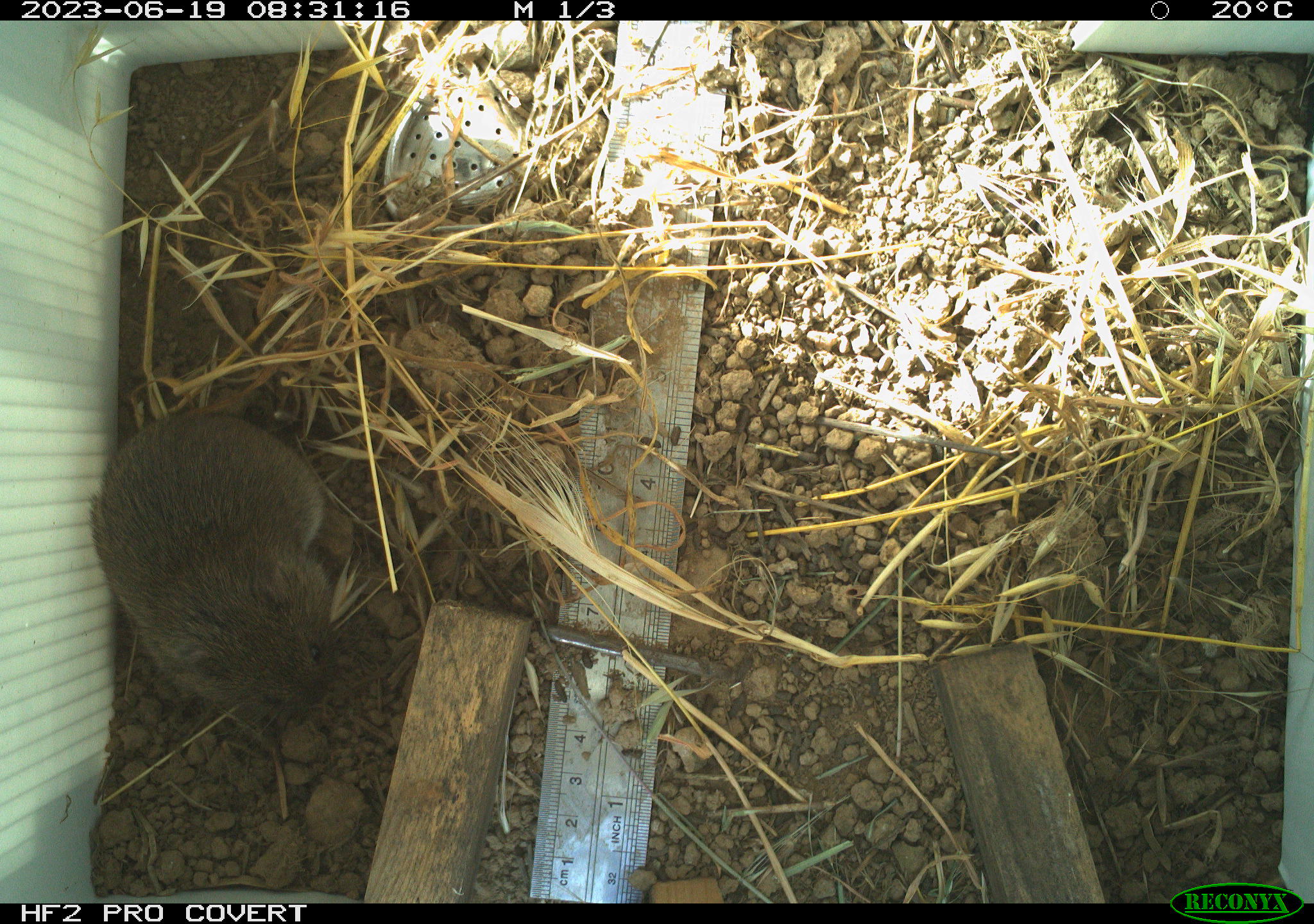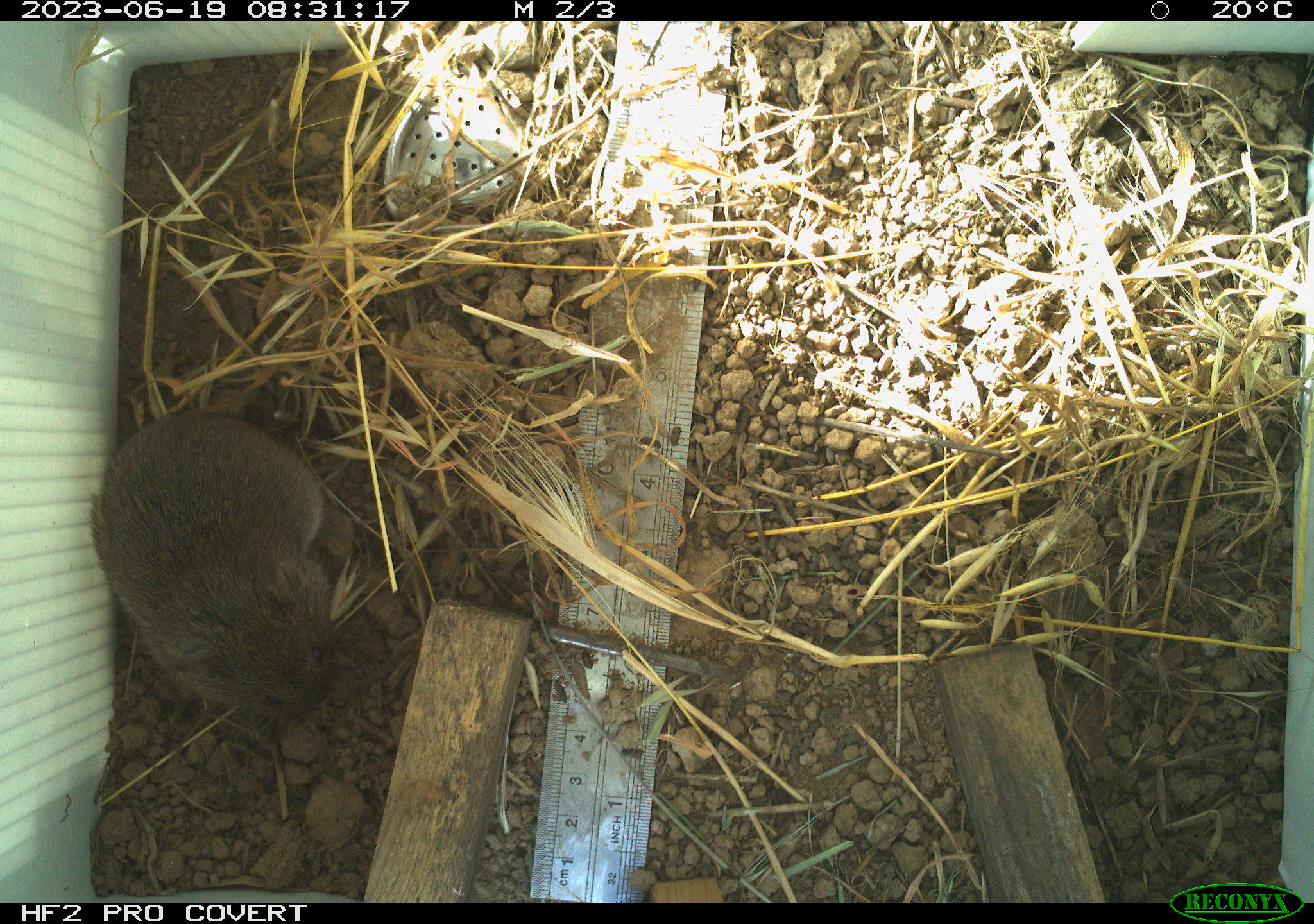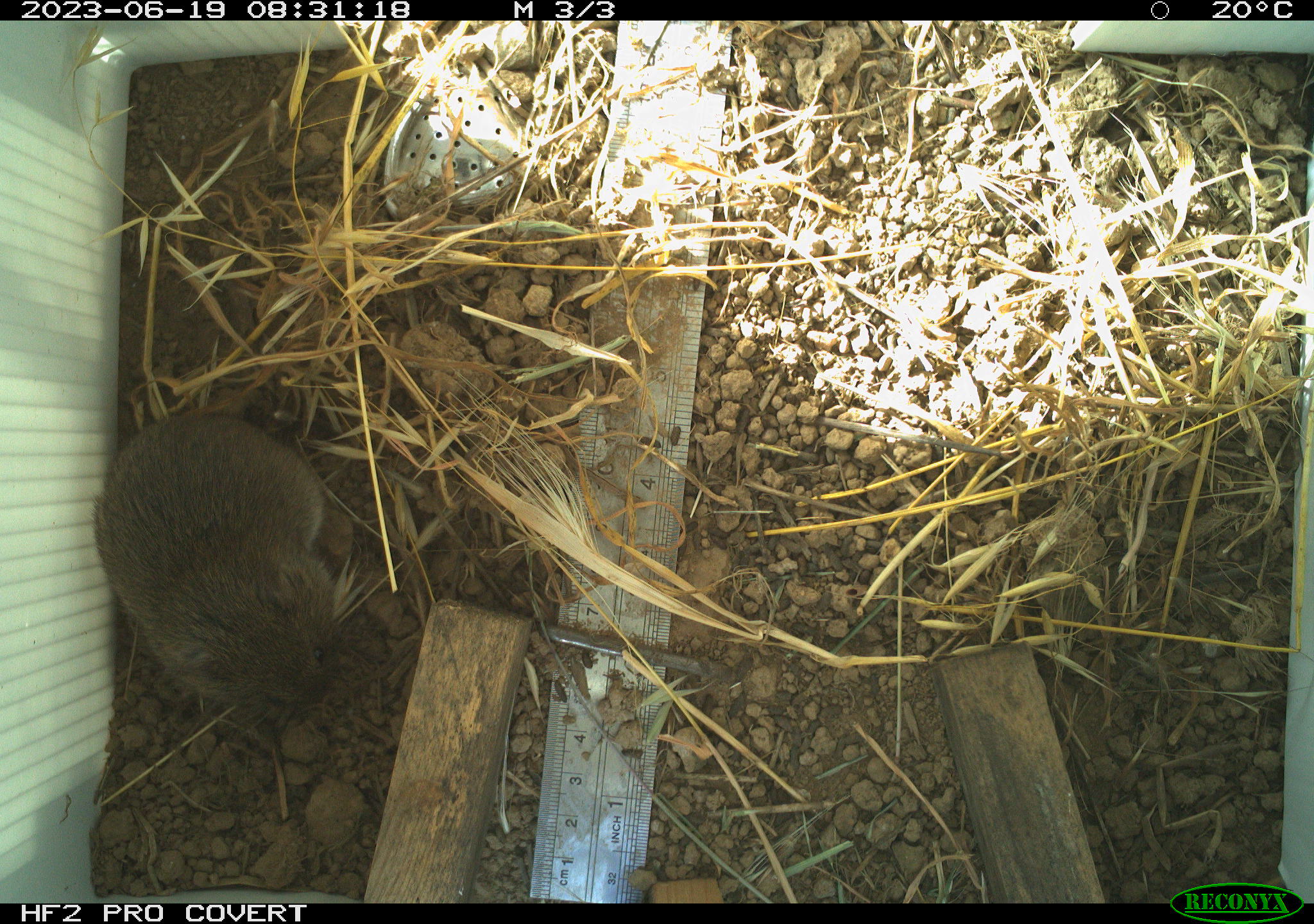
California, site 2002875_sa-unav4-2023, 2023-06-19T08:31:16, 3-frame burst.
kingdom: Animalia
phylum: Chordata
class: Mammalia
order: Rodentia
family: Cricetidae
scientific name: Arvicolinae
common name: voles, lemmings, and muskrats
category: arvicolinae subfamily